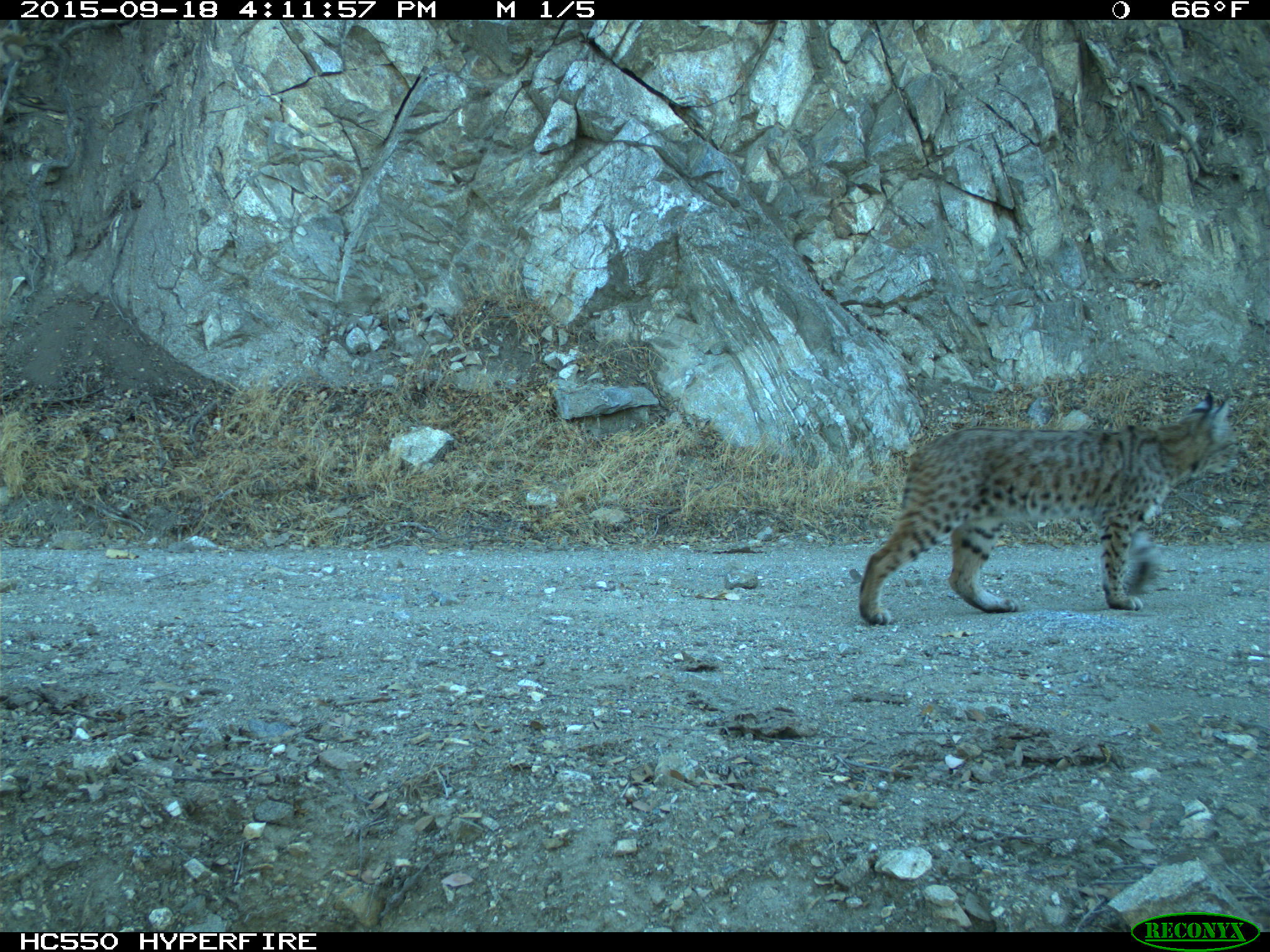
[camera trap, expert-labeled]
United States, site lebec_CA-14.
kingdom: Animalia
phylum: Chordata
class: Mammalia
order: Carnivora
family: Felidae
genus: Lynx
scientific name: Lynx rufus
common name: bobcat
Lynx rufus (bobcat).